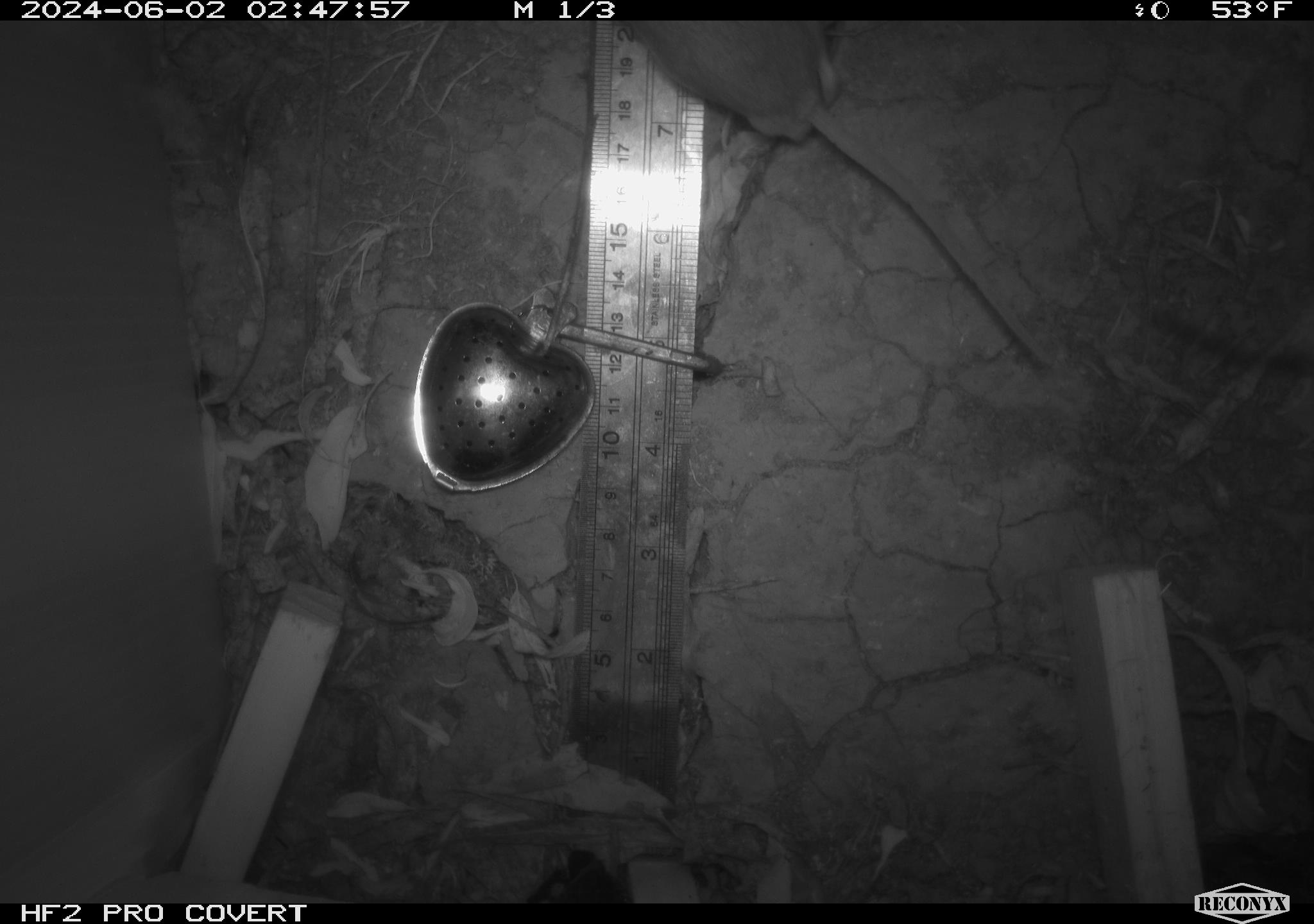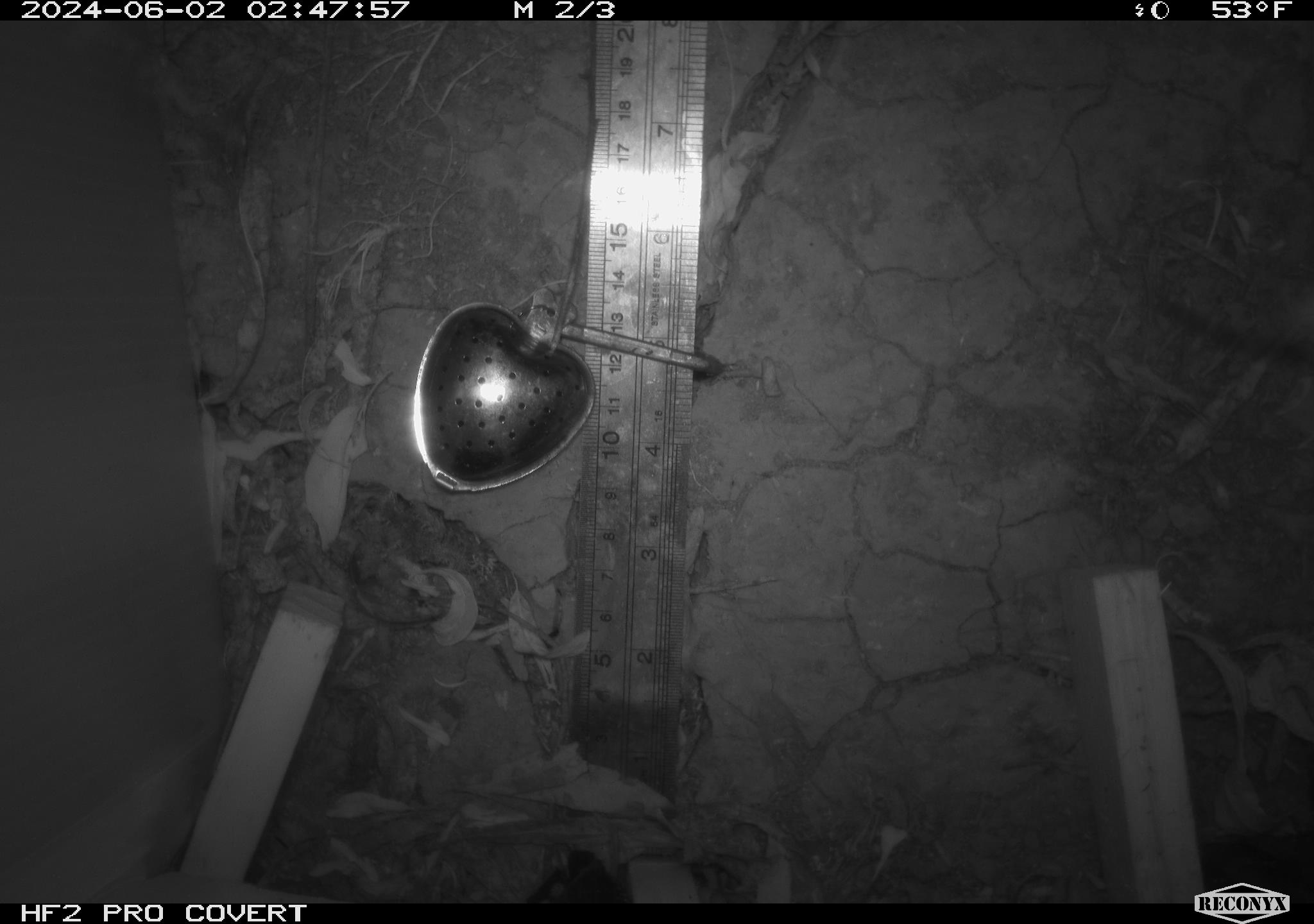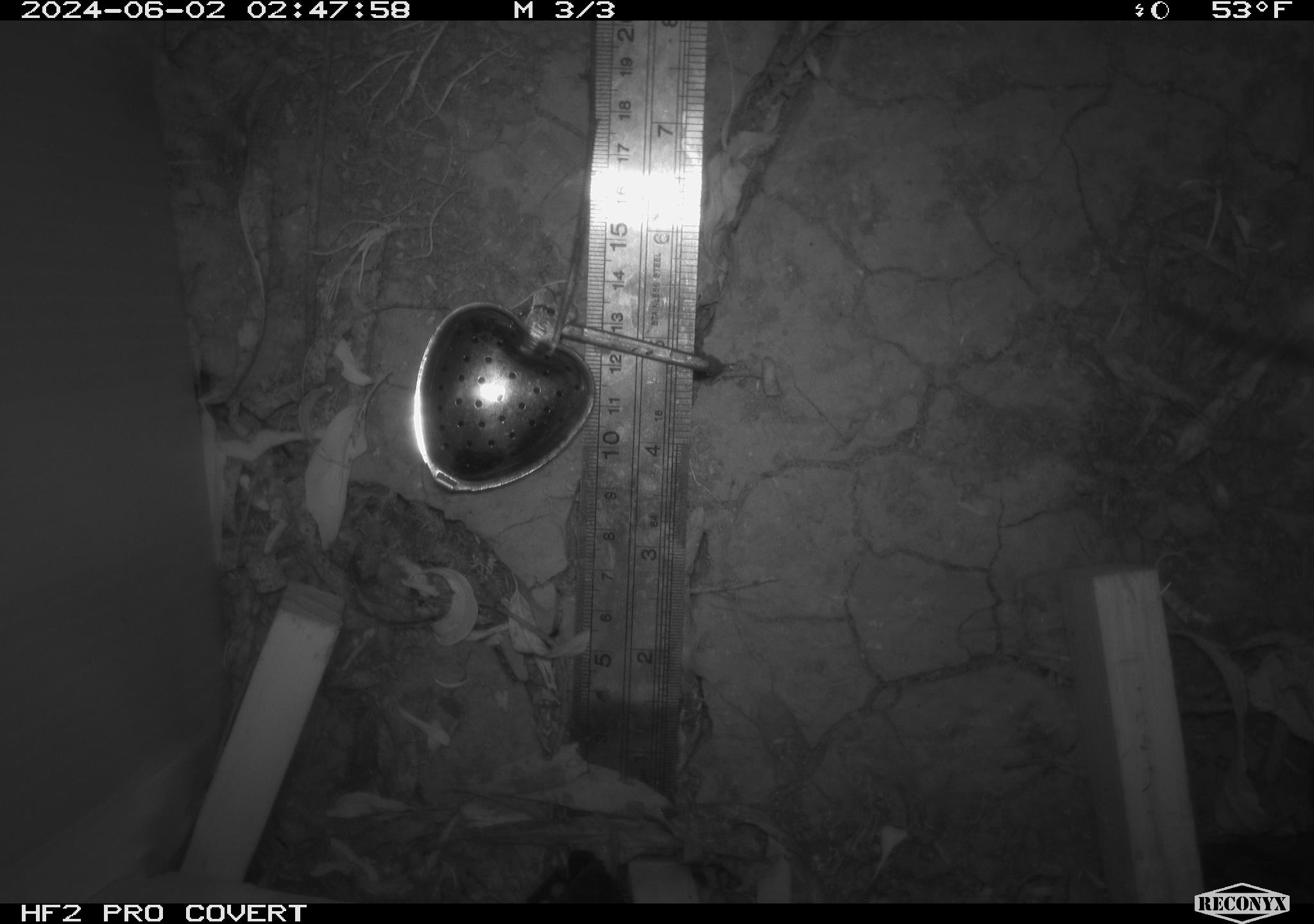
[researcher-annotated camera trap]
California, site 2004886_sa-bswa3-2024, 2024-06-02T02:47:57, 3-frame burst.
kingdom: Animalia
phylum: Chordata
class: Mammalia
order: Rodentia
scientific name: Rodentia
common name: mouse species